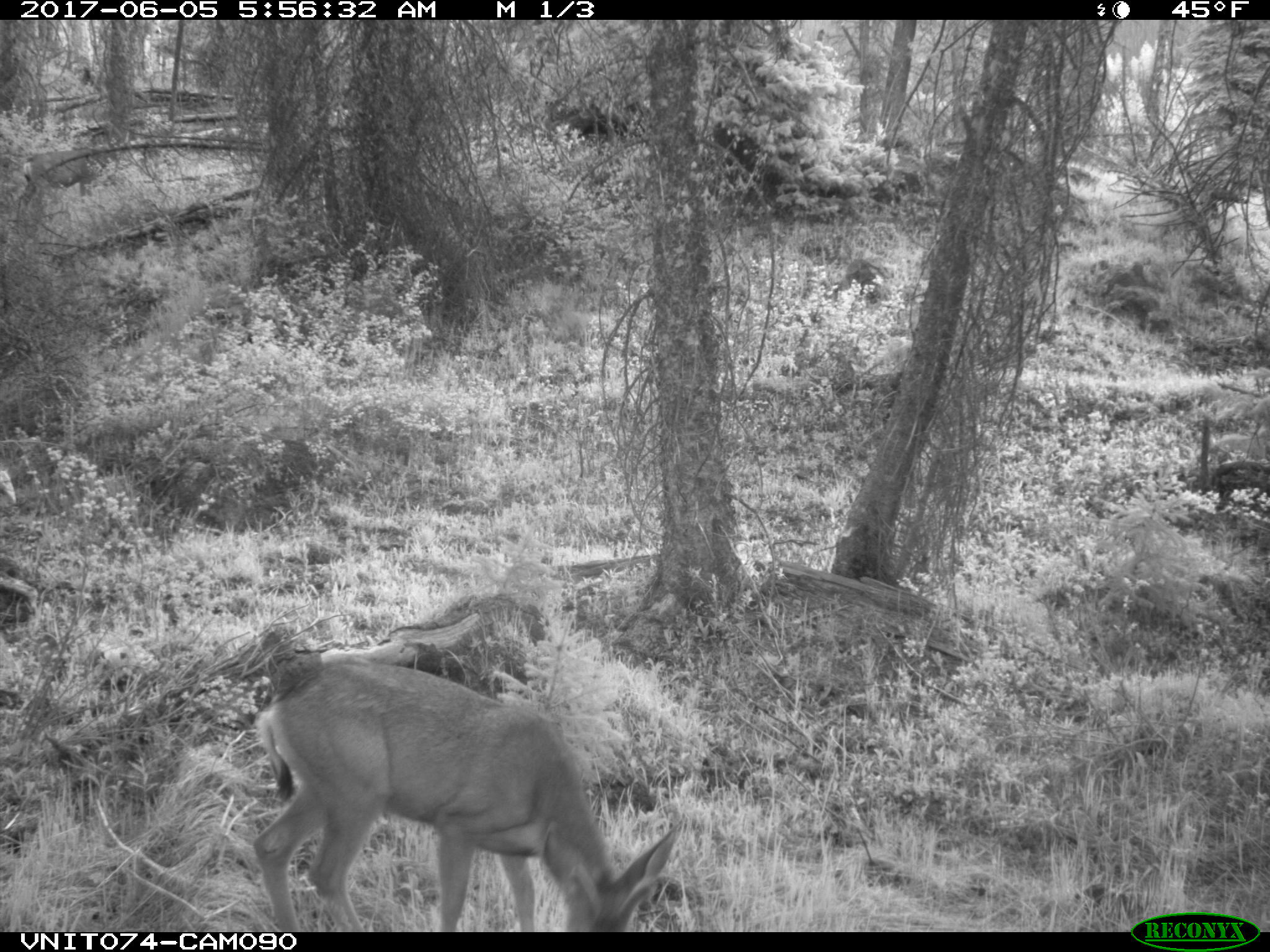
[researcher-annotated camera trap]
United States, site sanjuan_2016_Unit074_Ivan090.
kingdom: Animalia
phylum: Chordata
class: Mammalia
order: Artiodactyla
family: Cervidae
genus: Odocoileus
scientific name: Odocoileus hemionus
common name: mule deer